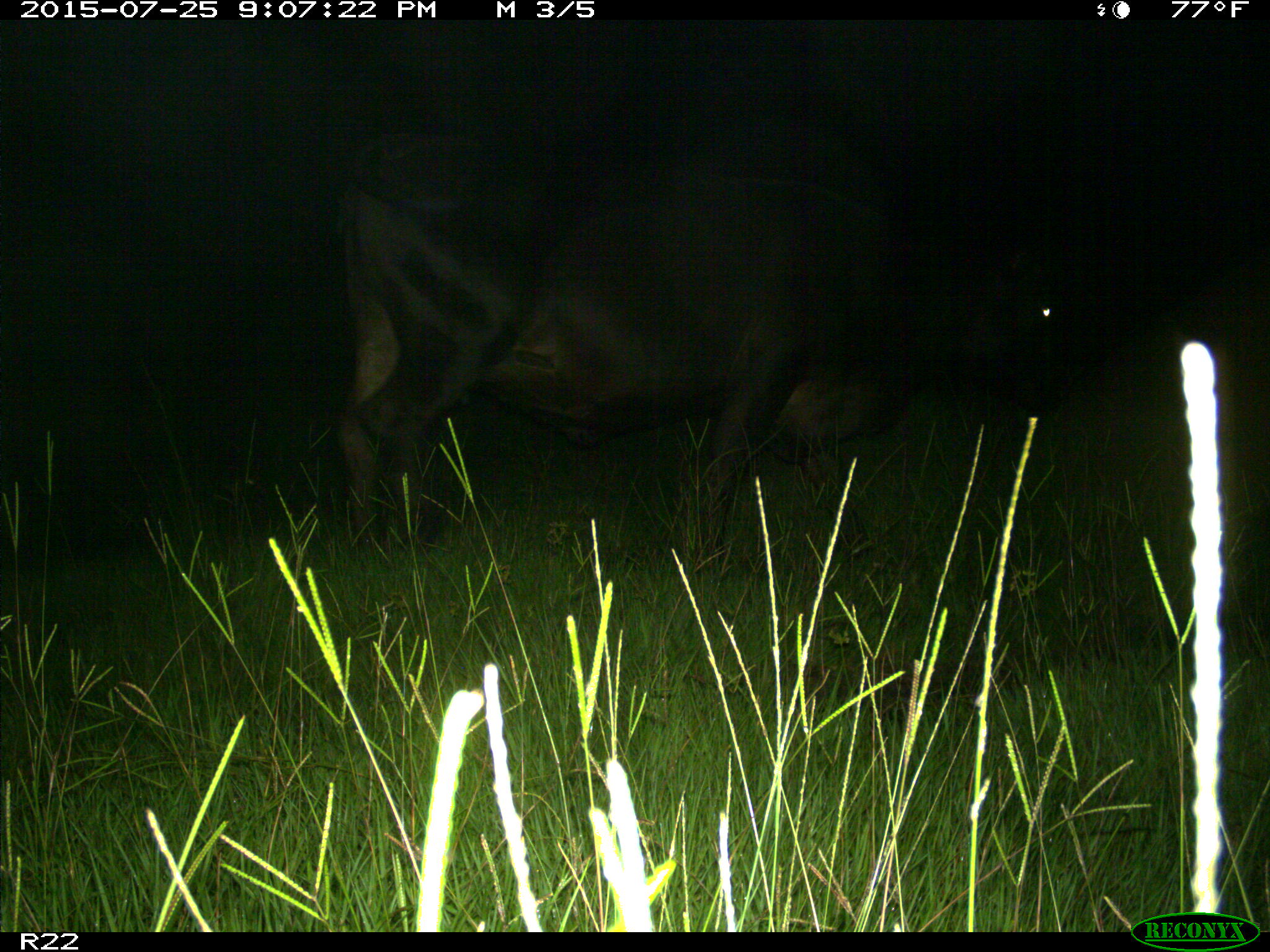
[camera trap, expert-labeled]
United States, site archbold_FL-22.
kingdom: Animalia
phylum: Chordata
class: Mammalia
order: Artiodactyla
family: Bovidae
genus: Bos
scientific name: Bos taurus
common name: domestic cow